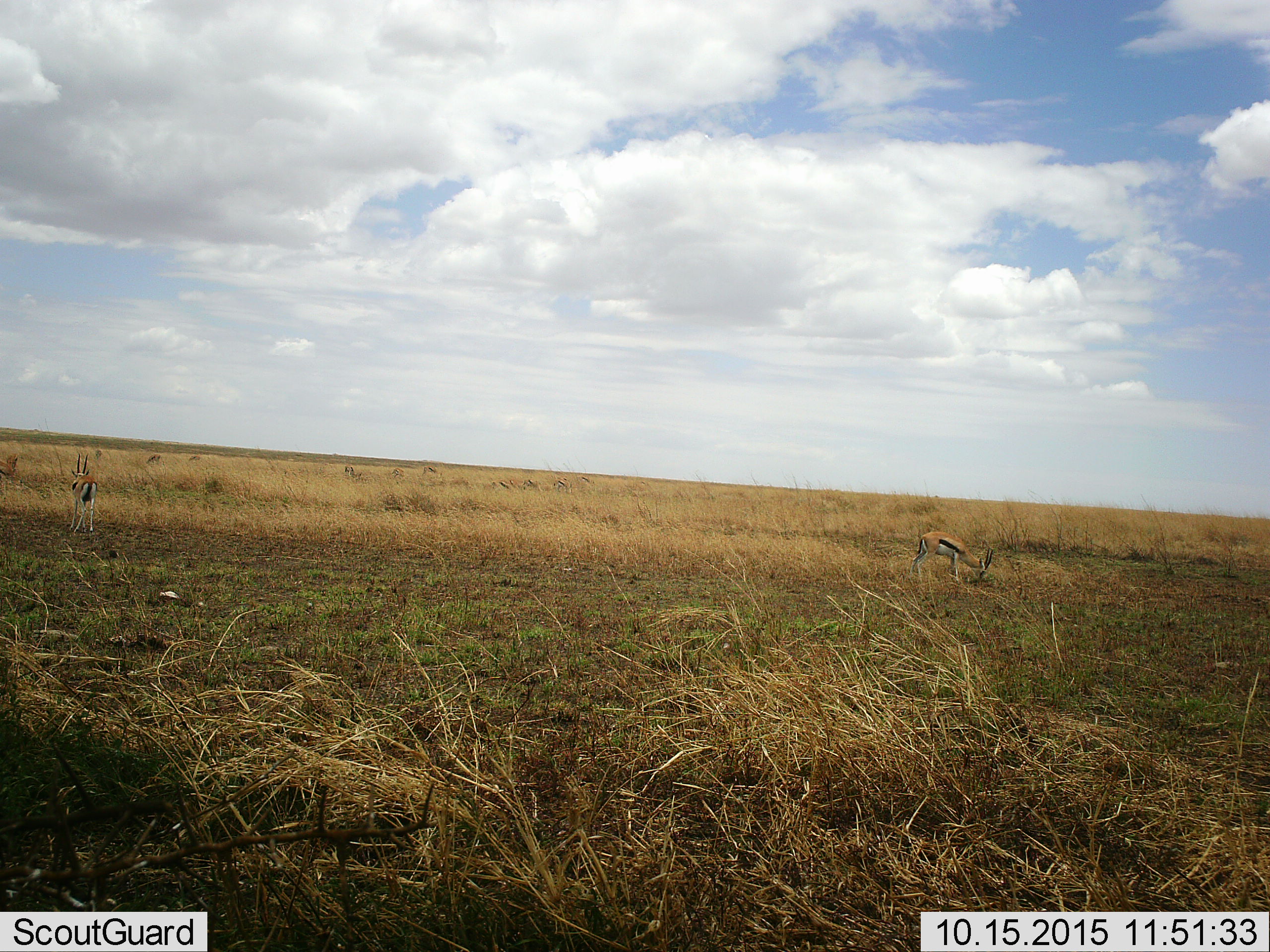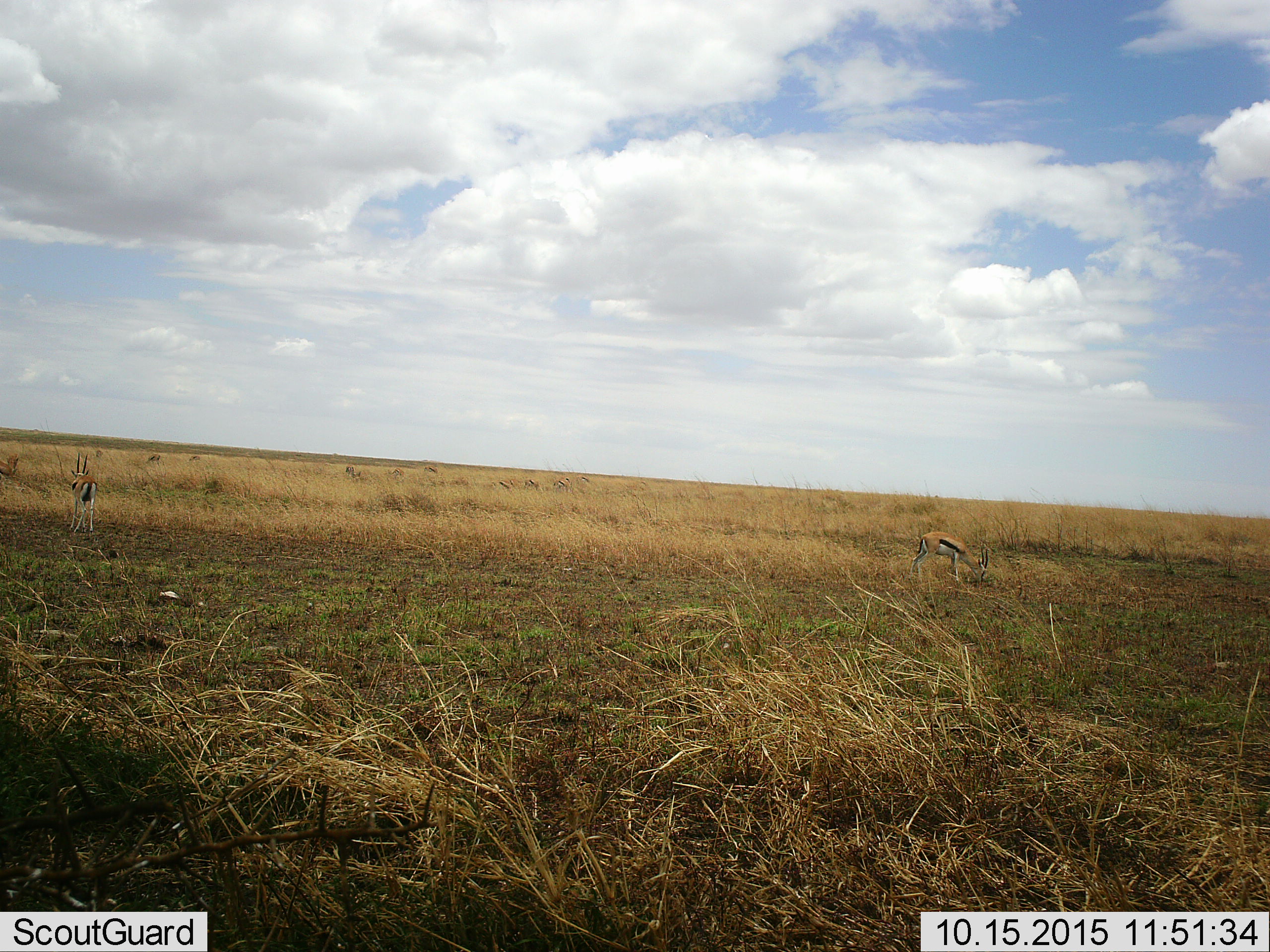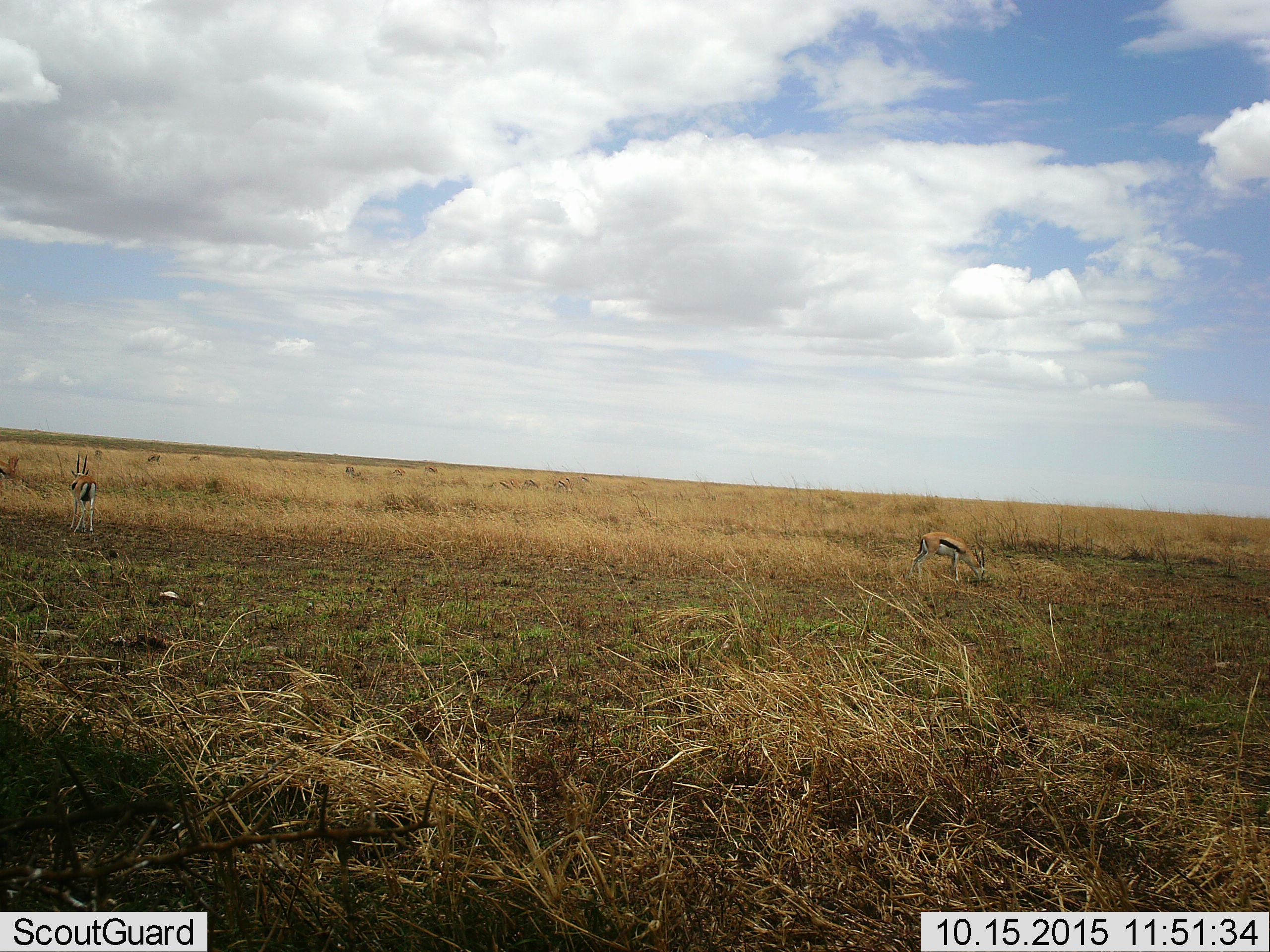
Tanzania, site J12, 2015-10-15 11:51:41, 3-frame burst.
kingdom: Animalia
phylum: Chordata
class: Mammalia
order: Artiodactyla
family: Bovidae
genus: Eudorcas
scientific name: Eudorcas thomsonii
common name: thomson's gazelle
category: gazellethomsons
Gazellethomsons (thomson's gazelle) (Eudorcas thomsonii), count 11-50. Behavior (volunteer vote fractions): standing 100%, resting 0%, moving 29%, interacting 0%. Young present (vote fraction): 0%. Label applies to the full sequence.